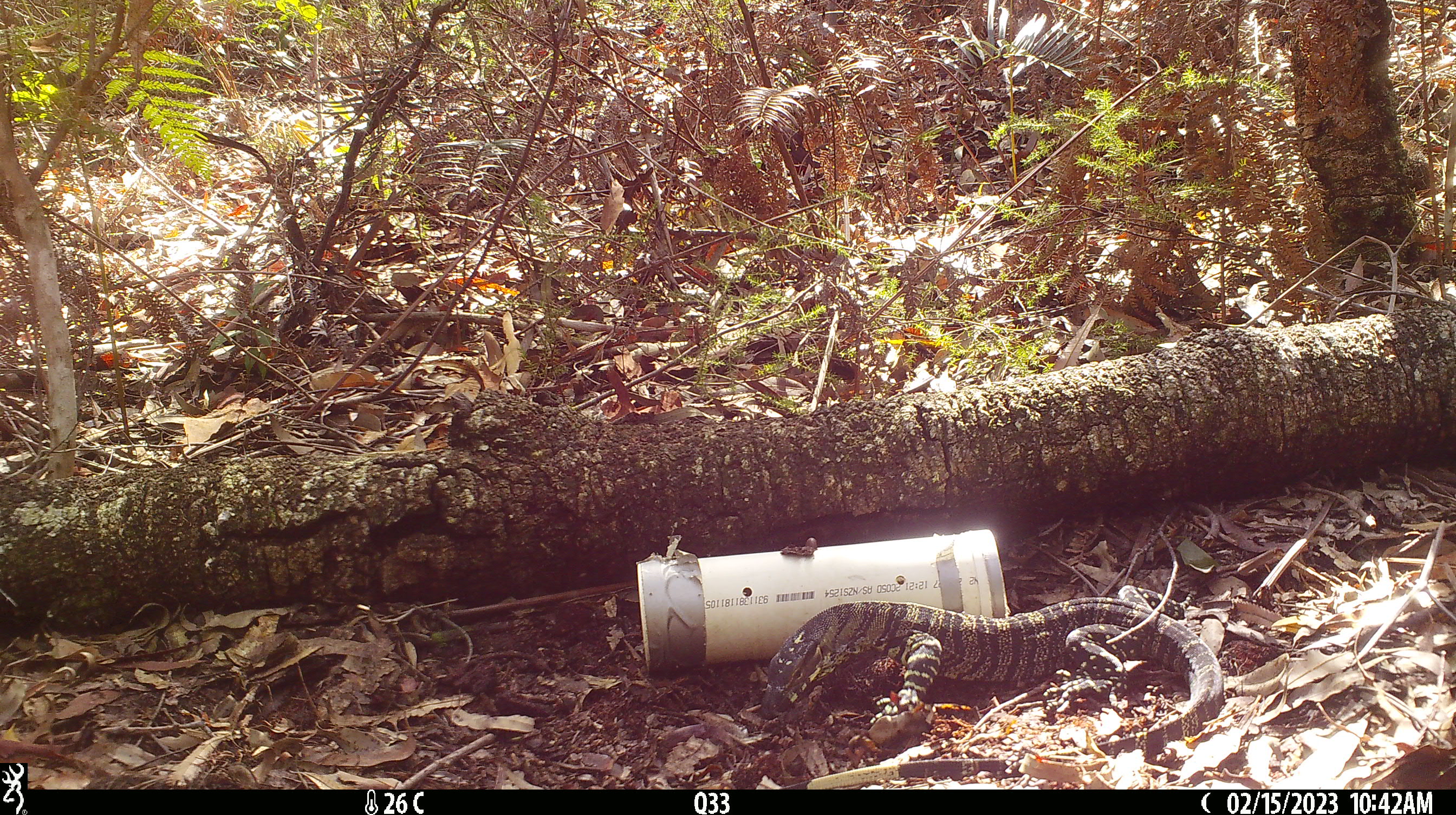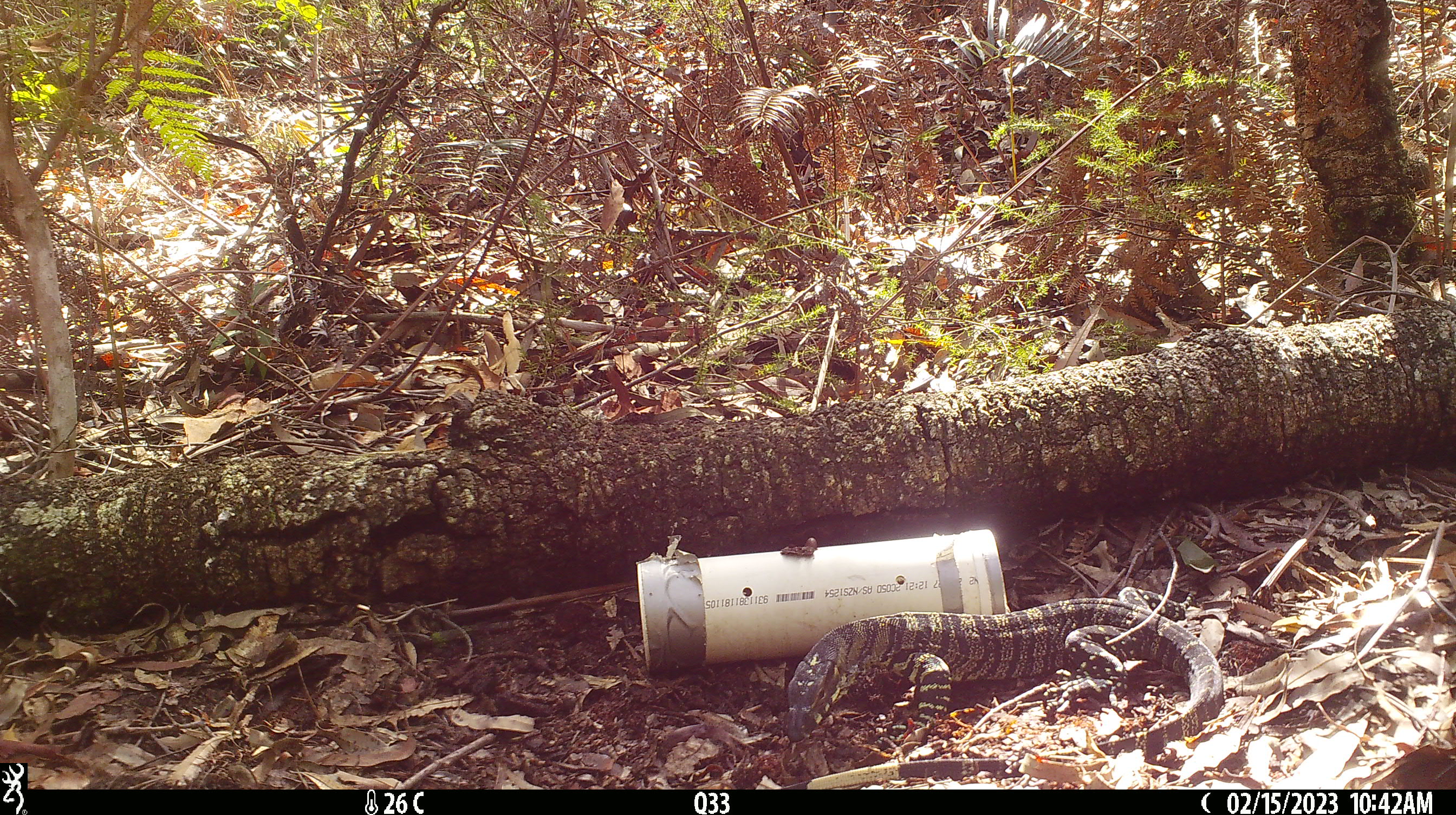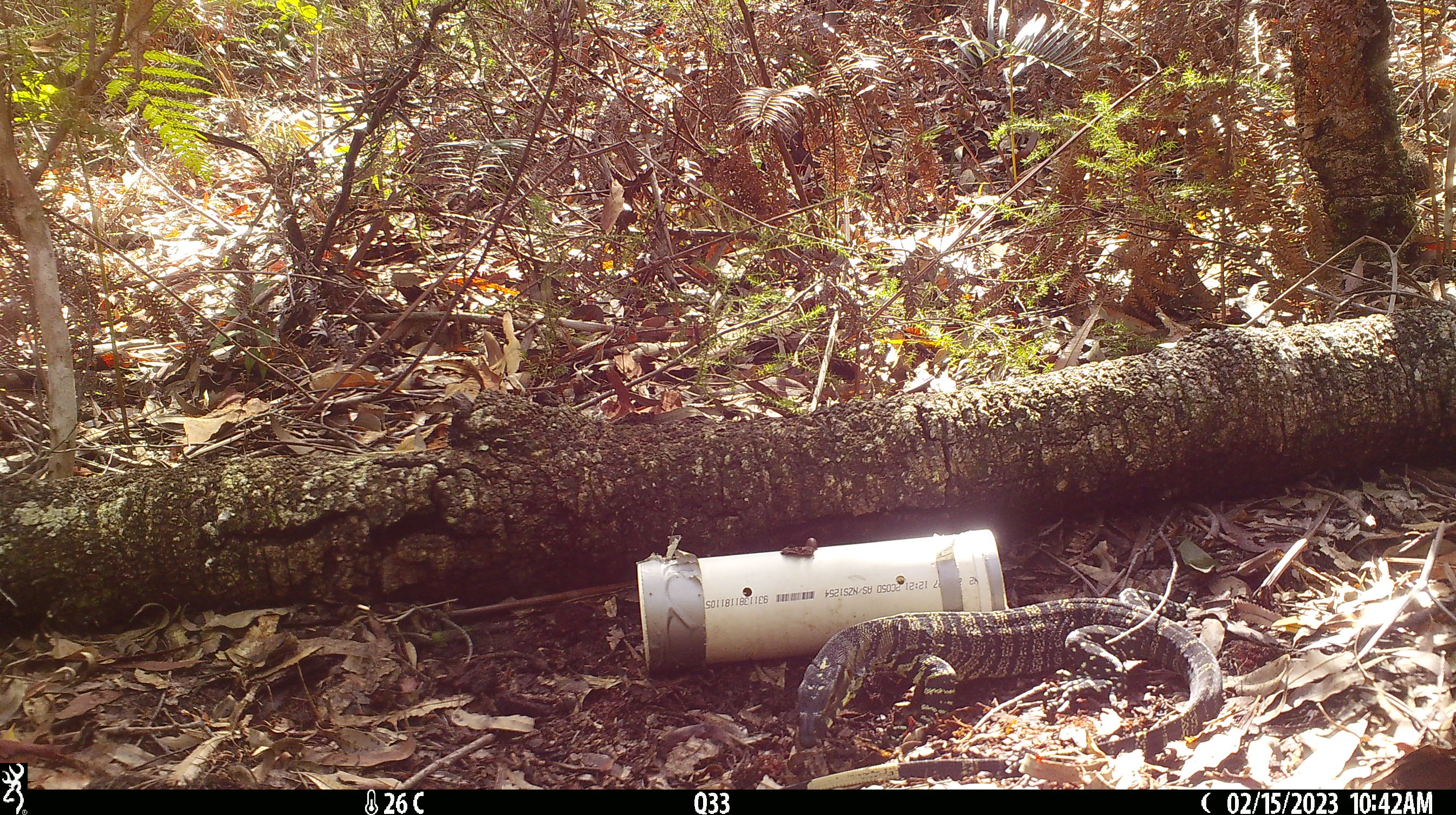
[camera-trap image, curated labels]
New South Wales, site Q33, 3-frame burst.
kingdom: Animalia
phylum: Chordata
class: Reptilia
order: Squamata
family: Varanidae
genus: Varanus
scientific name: Varanus varius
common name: lace monitor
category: goanna